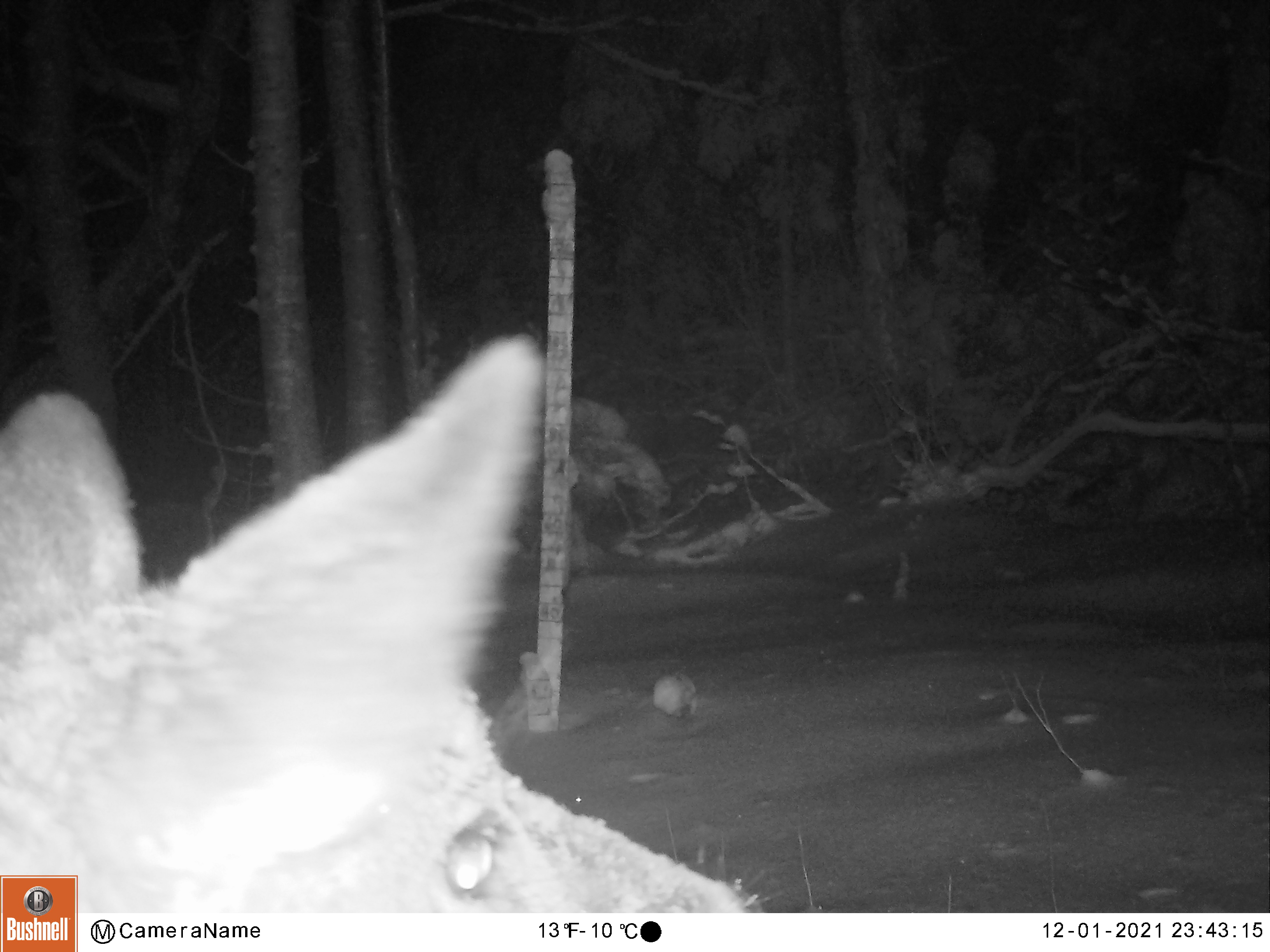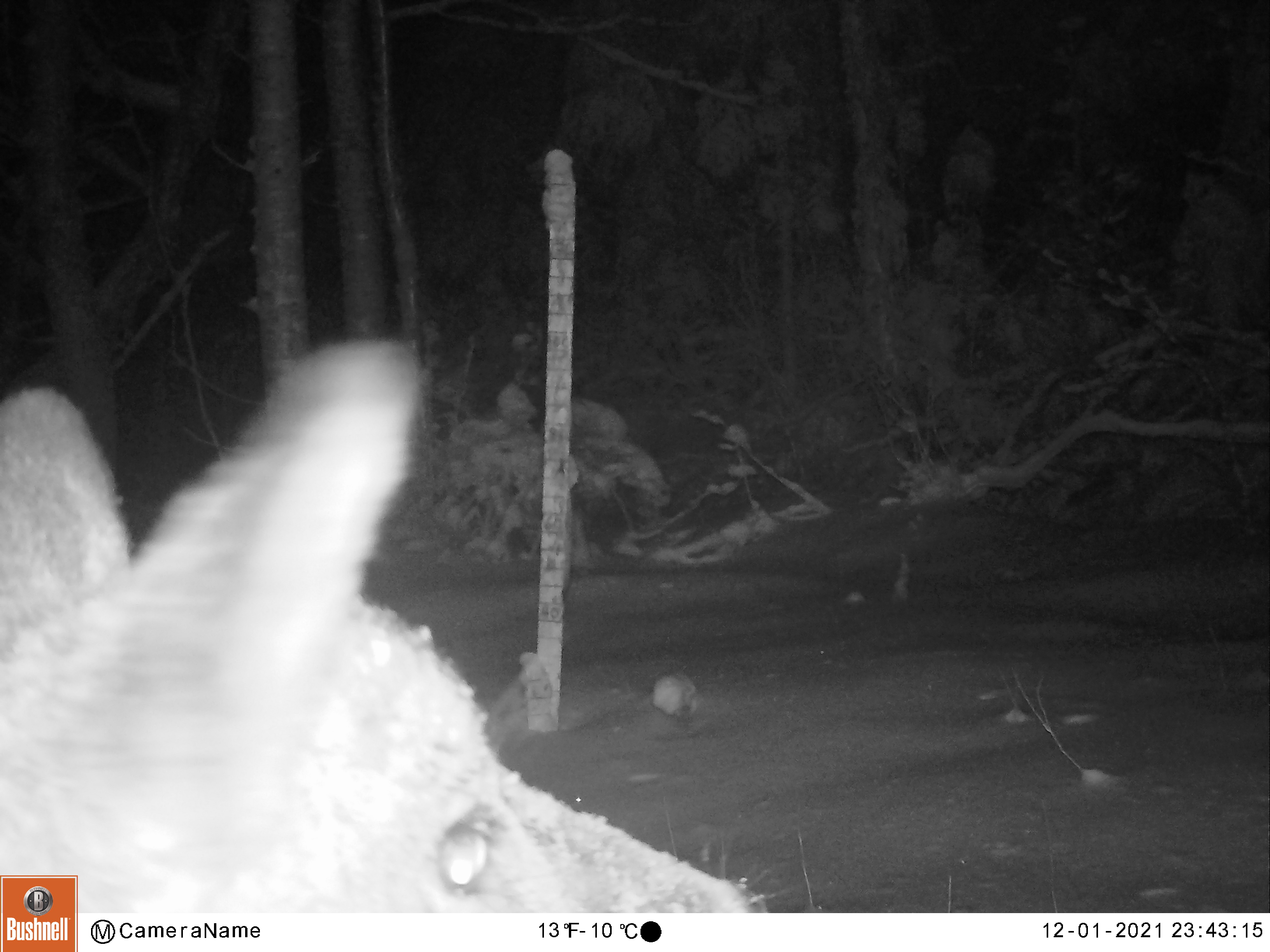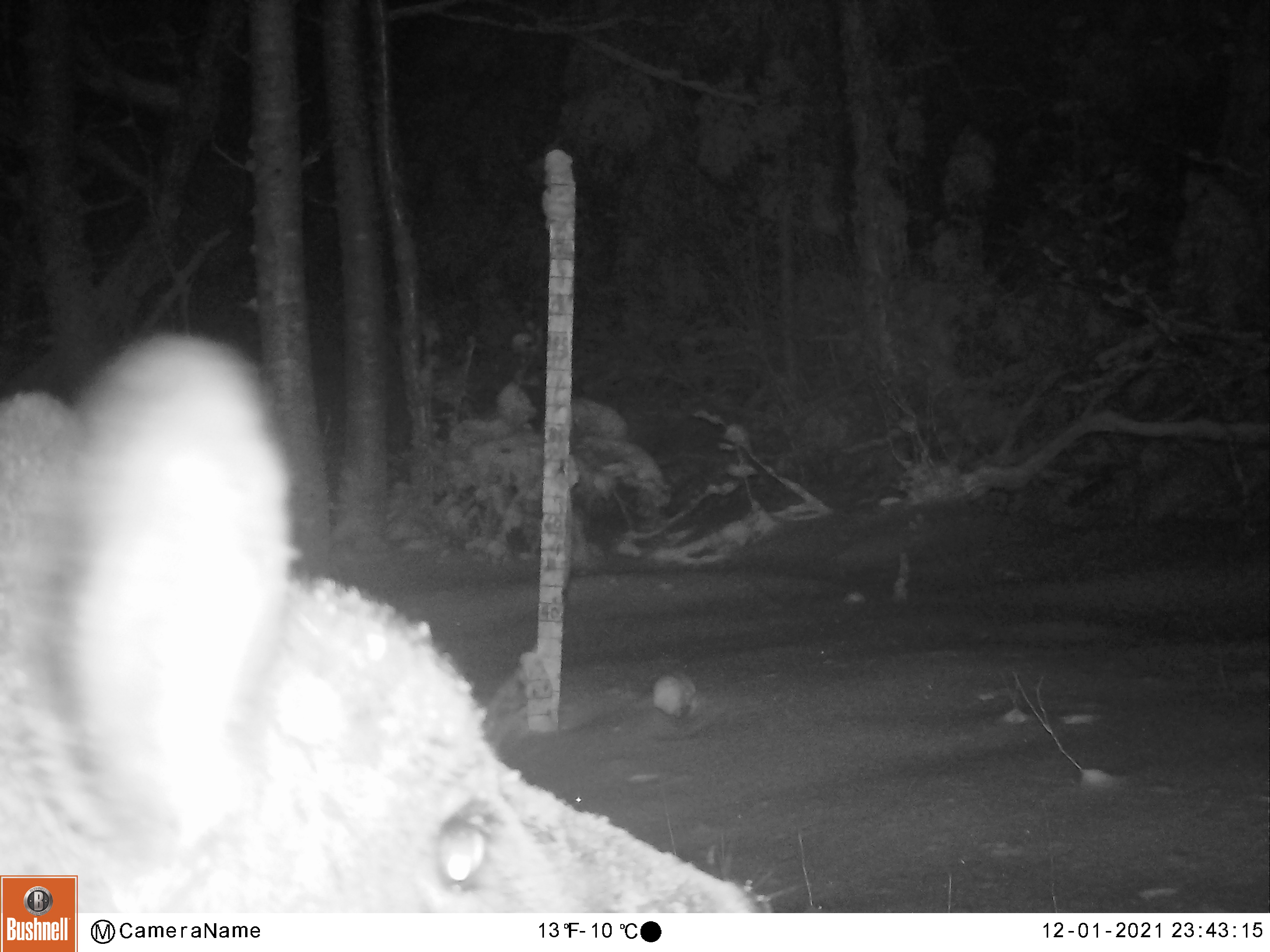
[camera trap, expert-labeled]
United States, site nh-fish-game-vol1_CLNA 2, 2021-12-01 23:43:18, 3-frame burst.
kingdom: Animalia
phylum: Chordata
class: Mammalia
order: Artiodactyla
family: Cervidae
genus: Odocoileus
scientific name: Odocoileus virginianus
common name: white-tailed deer